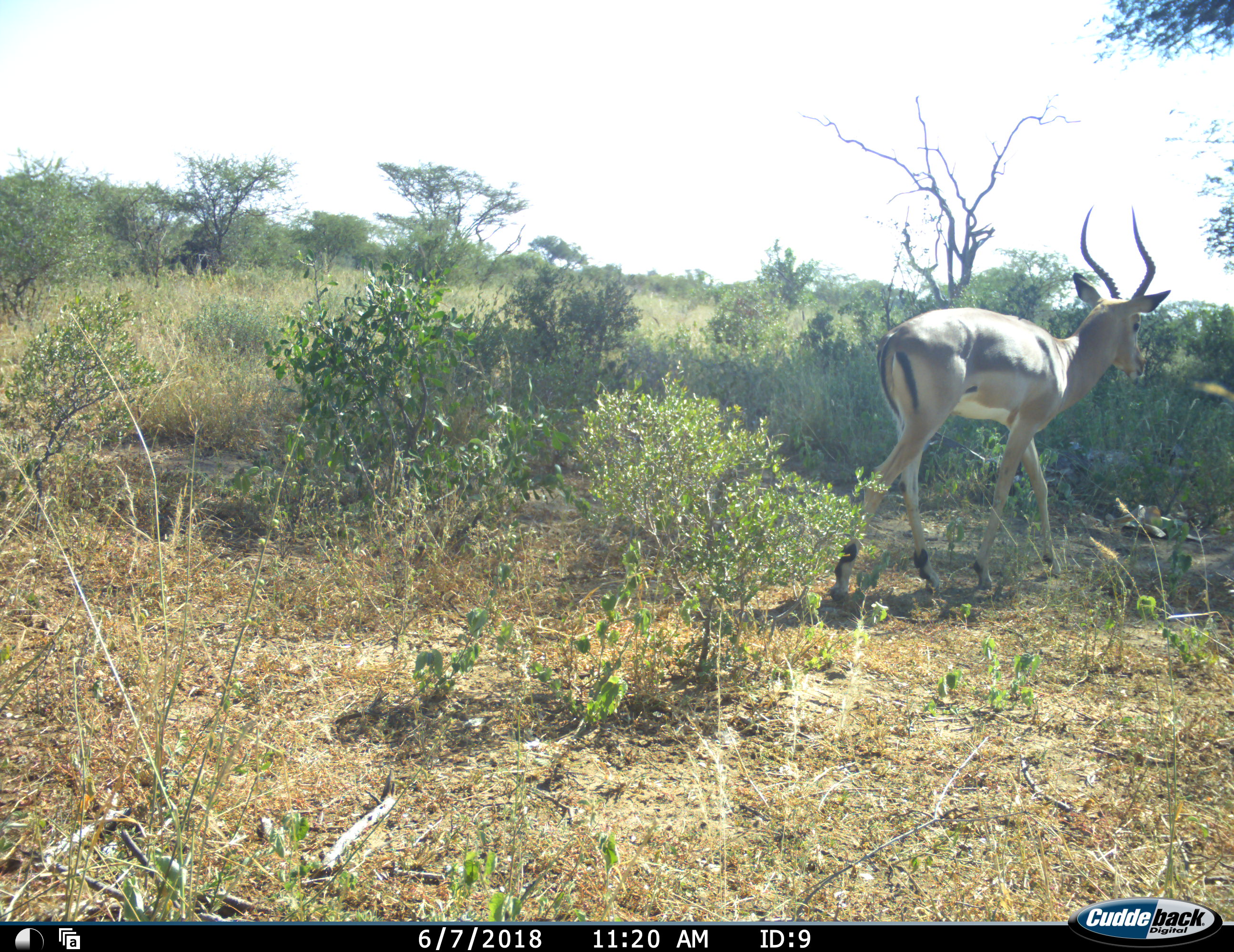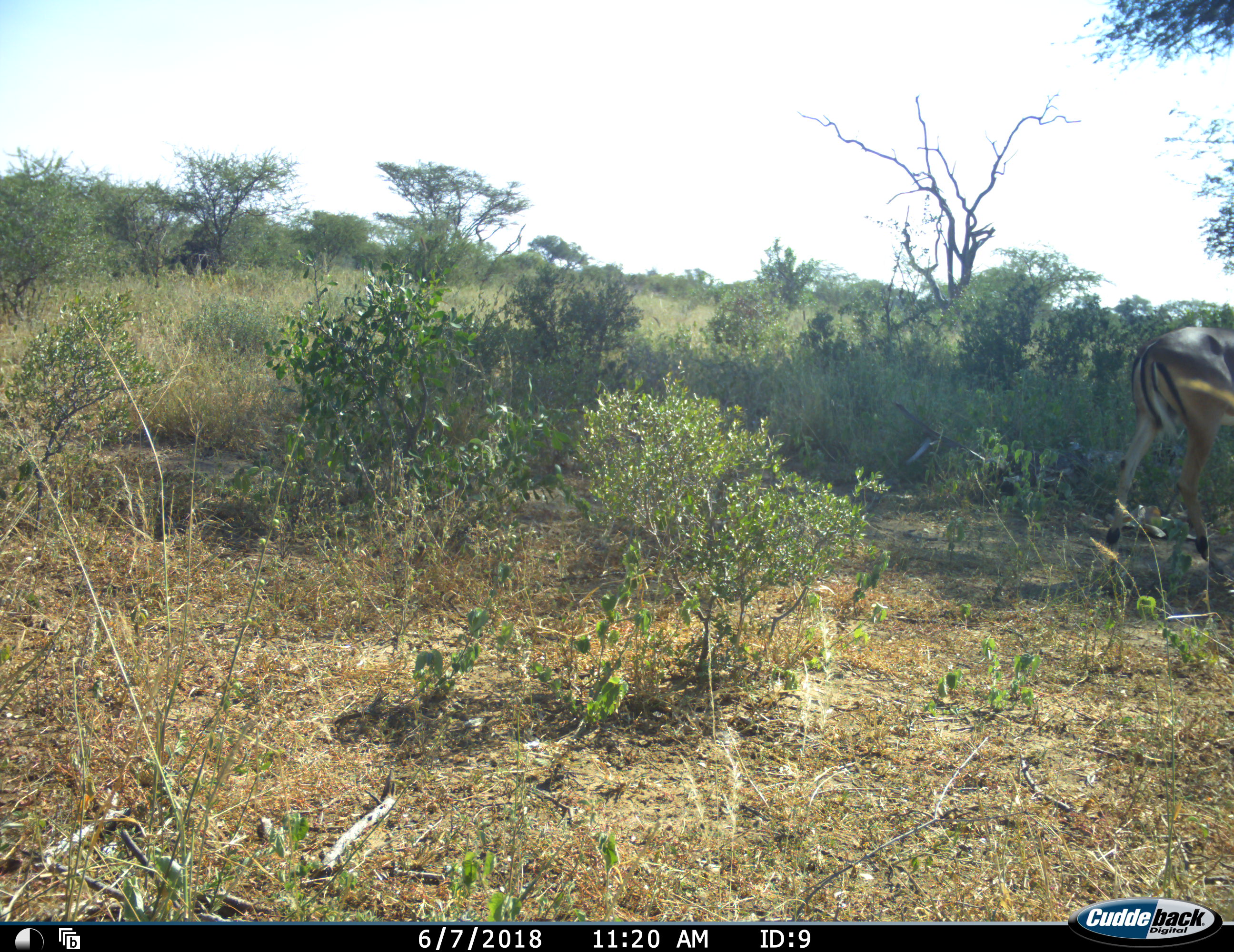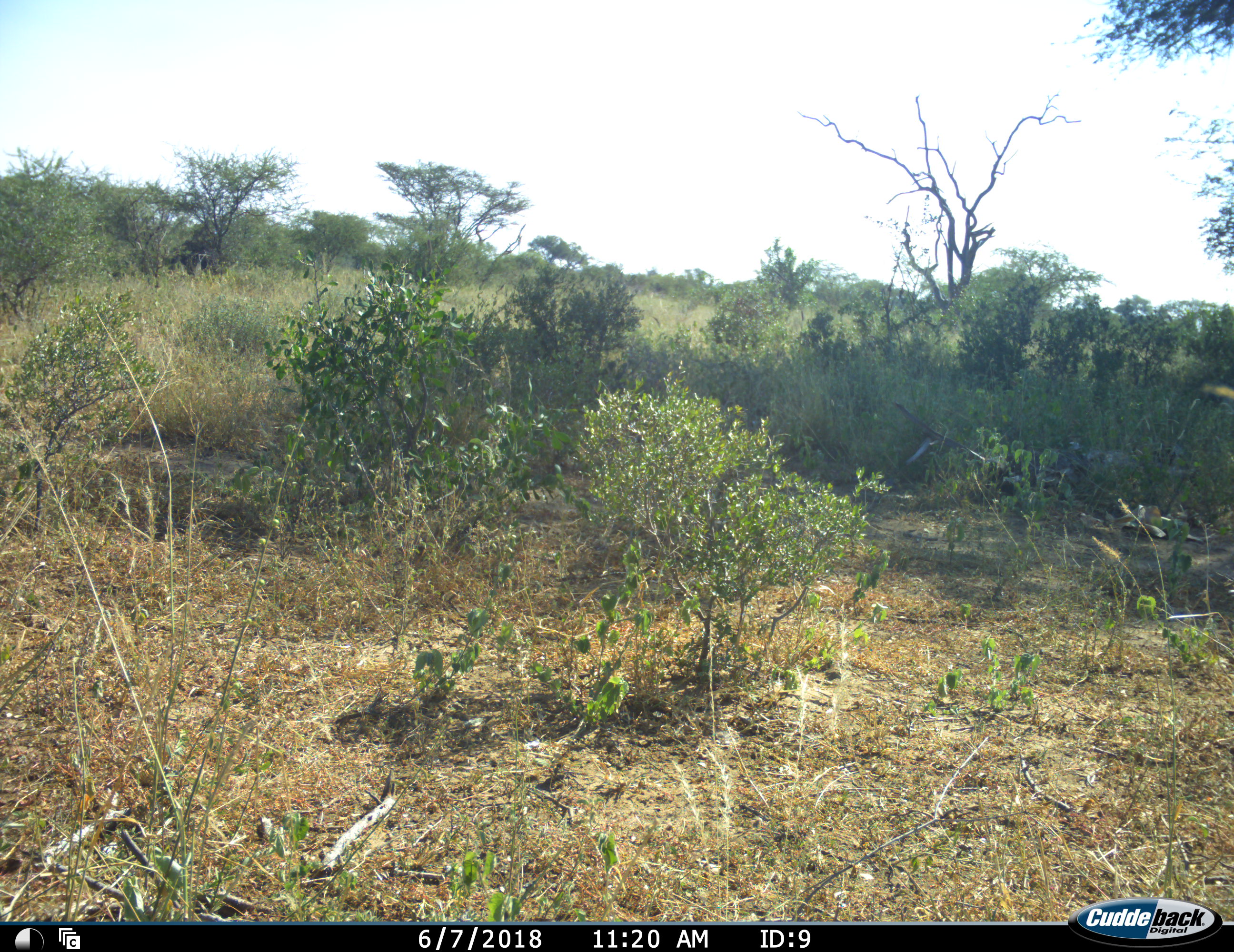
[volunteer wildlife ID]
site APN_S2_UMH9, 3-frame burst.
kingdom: Animalia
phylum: Chordata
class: Mammalia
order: Artiodactyla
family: Bovidae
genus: Aepyceros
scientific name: Aepyceros melampus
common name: impala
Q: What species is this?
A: Impala (Aepyceros melampus).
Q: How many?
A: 1.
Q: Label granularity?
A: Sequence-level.